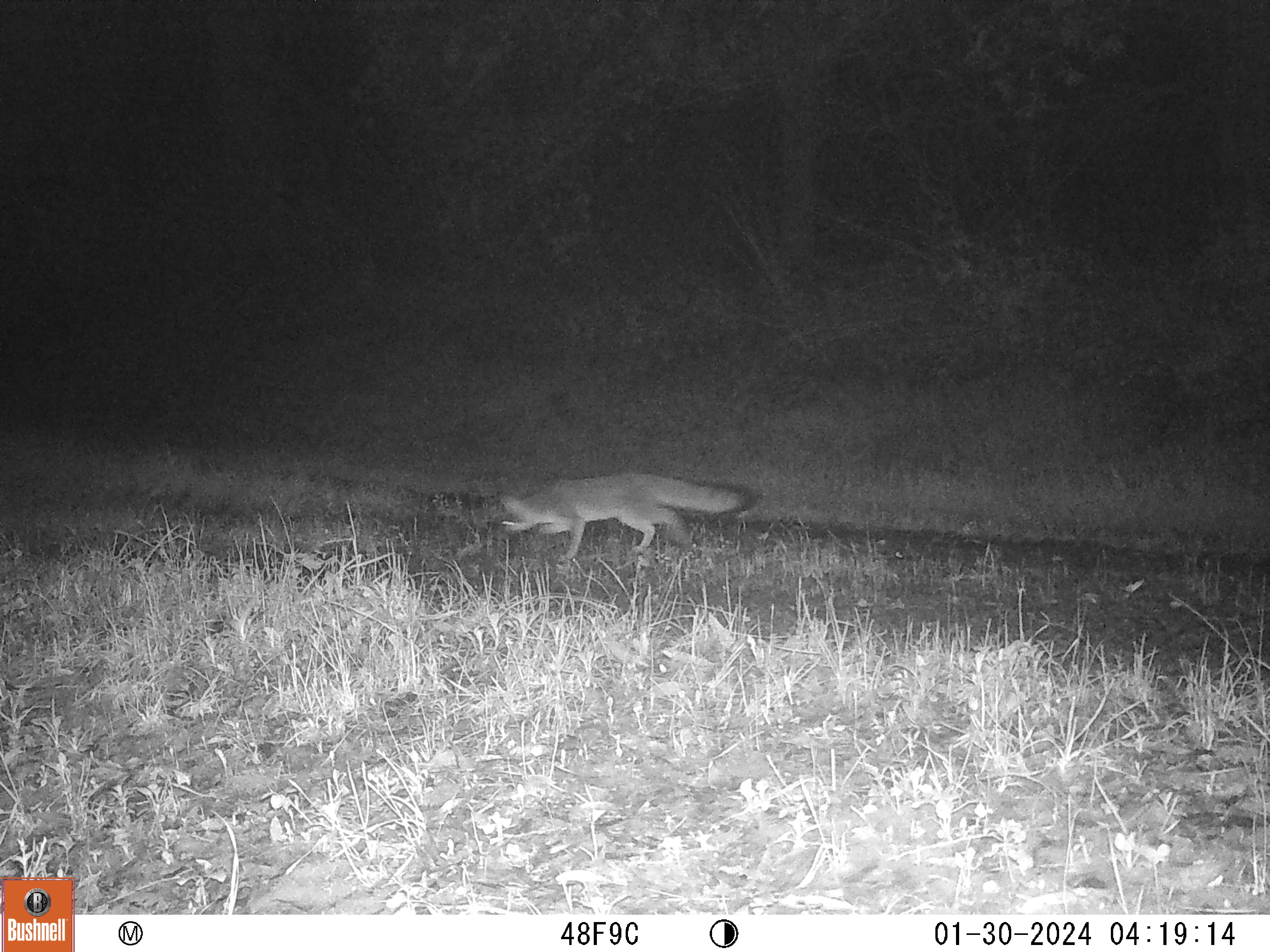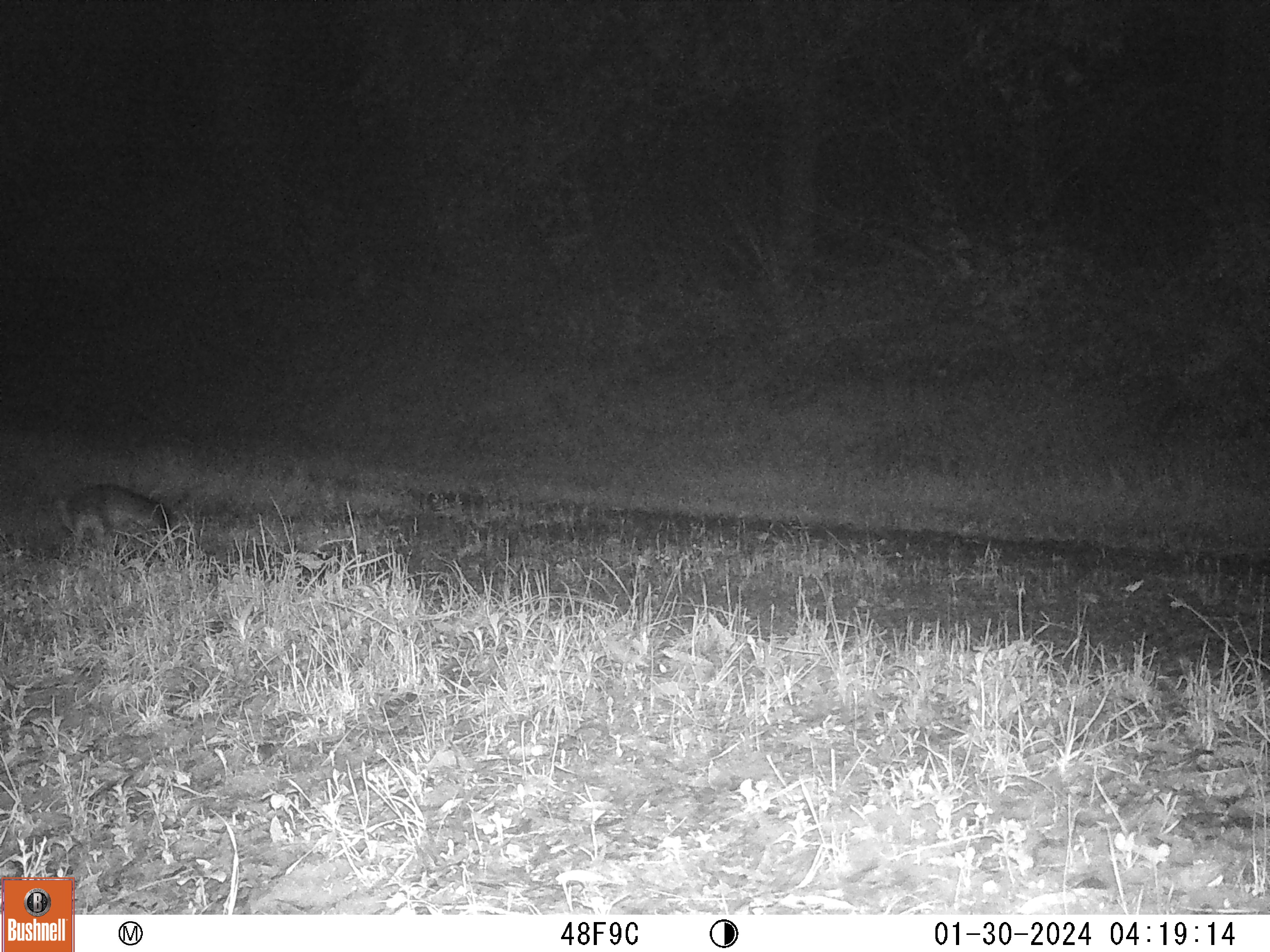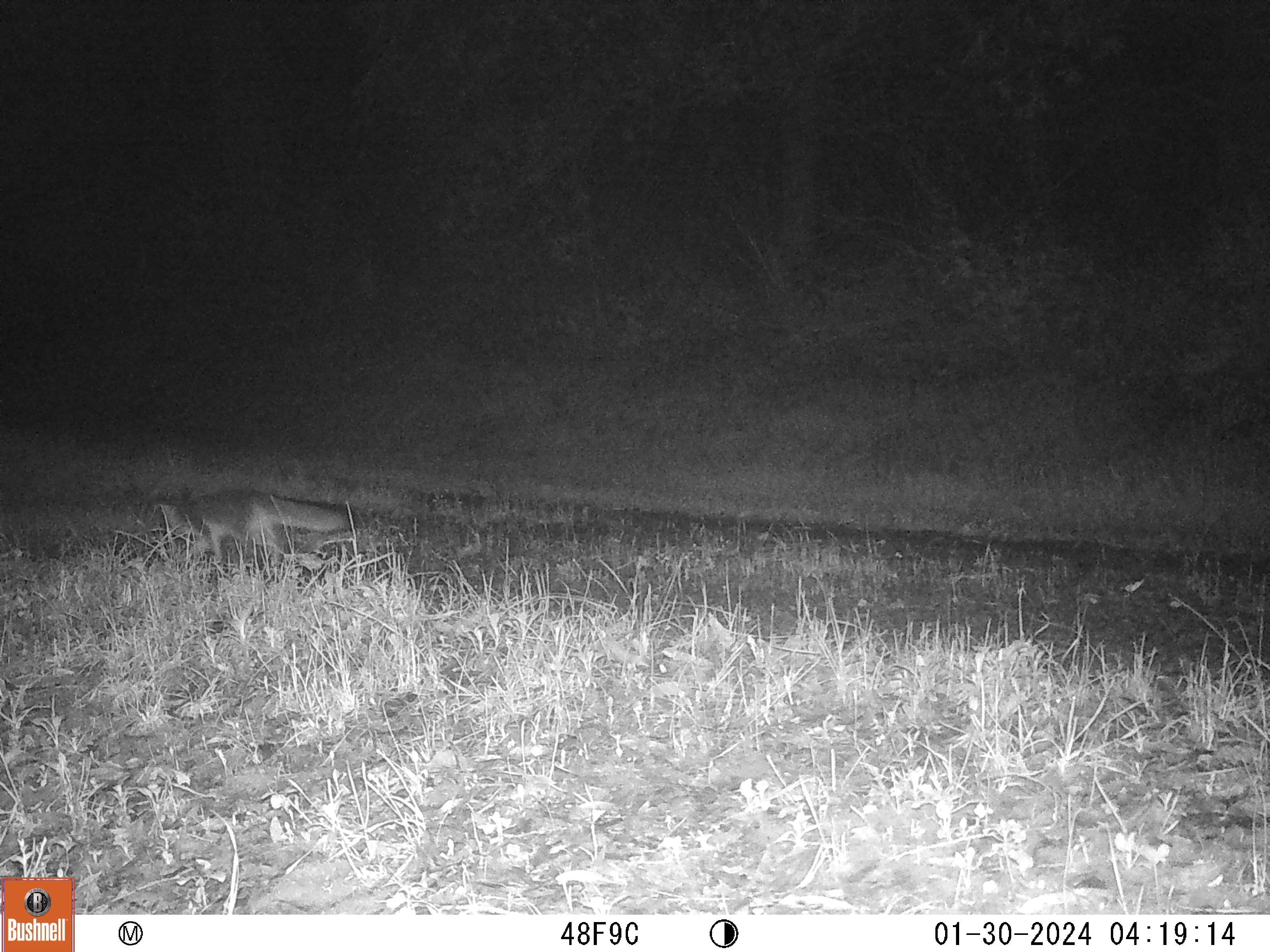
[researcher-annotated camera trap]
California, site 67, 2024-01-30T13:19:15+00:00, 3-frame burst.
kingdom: Animalia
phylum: Chordata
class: Mammalia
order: Carnivora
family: Canidae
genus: Urocyon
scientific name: Urocyon cinereoargenteus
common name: gray fox